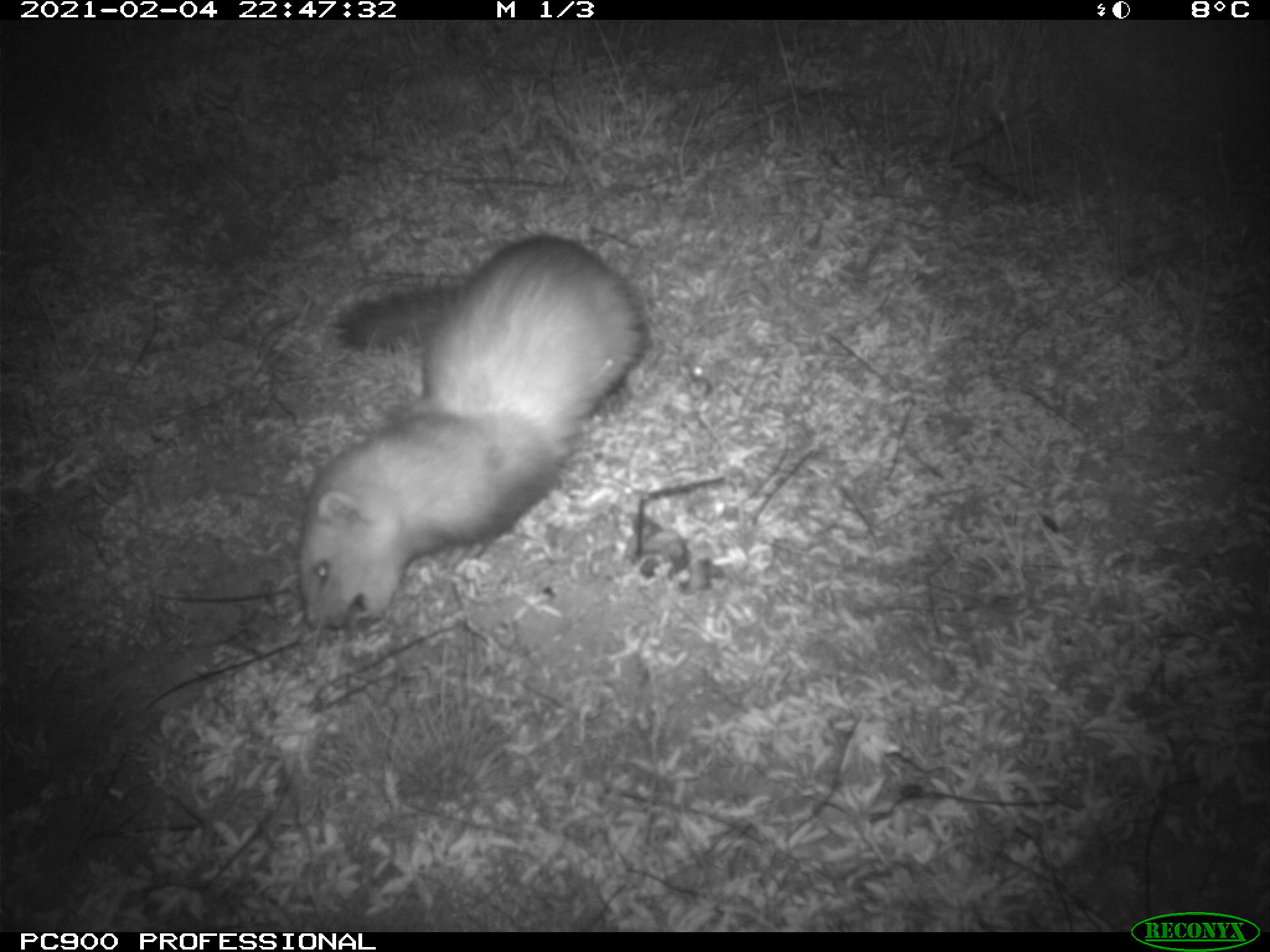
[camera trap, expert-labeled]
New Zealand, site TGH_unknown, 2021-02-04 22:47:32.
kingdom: Animalia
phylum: Chordata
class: Mammalia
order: Carnivora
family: Mustelidae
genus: Mustela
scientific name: Mustela furo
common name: ferret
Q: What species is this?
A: Ferret (Mustela furo).